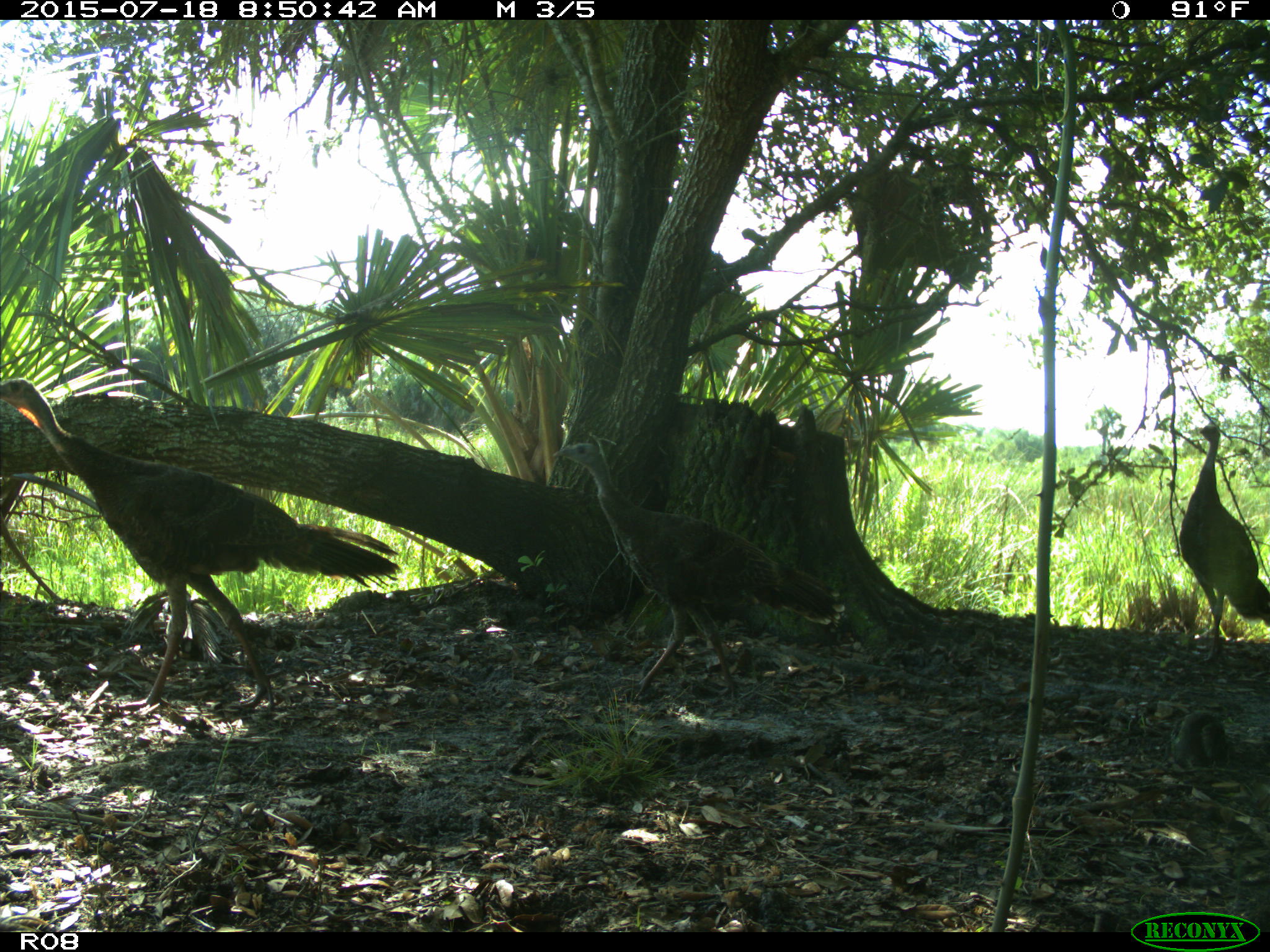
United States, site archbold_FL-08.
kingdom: Animalia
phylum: Chordata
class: Aves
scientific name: Aves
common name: birds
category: unidentified bird